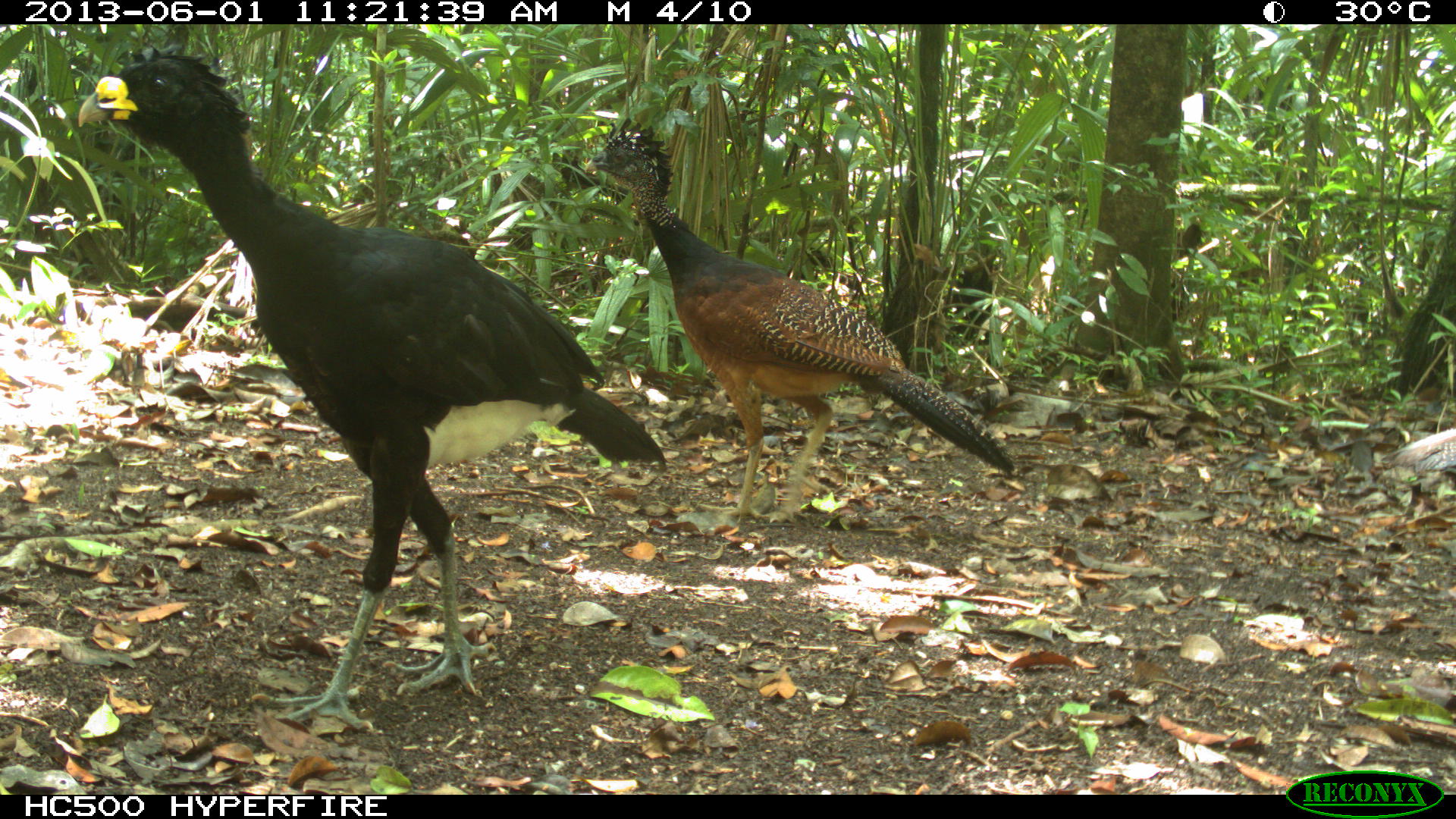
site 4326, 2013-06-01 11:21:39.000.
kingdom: Animalia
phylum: Chordata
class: Aves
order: Galliformes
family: Cracidae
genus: Crax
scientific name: Crax rubra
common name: great curassow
Crax rubra (great curassow), count 4.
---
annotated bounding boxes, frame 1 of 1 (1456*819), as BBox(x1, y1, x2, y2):
crax rubra: BBox(75, 44, 665, 726); BBox(582, 118, 1013, 525); BBox(1380, 428, 1455, 530)